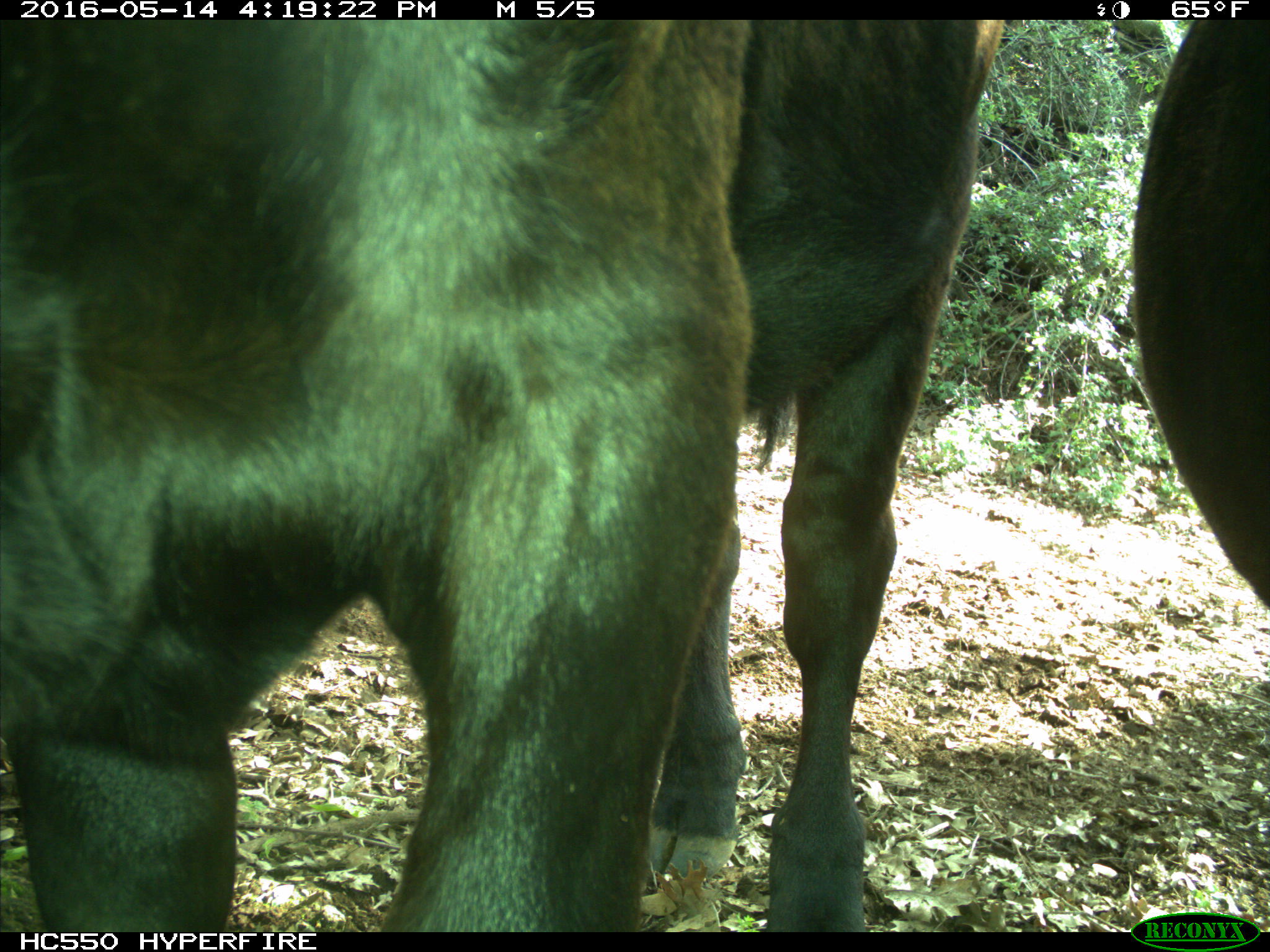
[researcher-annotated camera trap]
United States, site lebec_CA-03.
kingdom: Animalia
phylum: Chordata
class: Mammalia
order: Artiodactyla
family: Bovidae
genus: Bos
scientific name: Bos taurus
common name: domestic cow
Bos taurus (domestic cow).